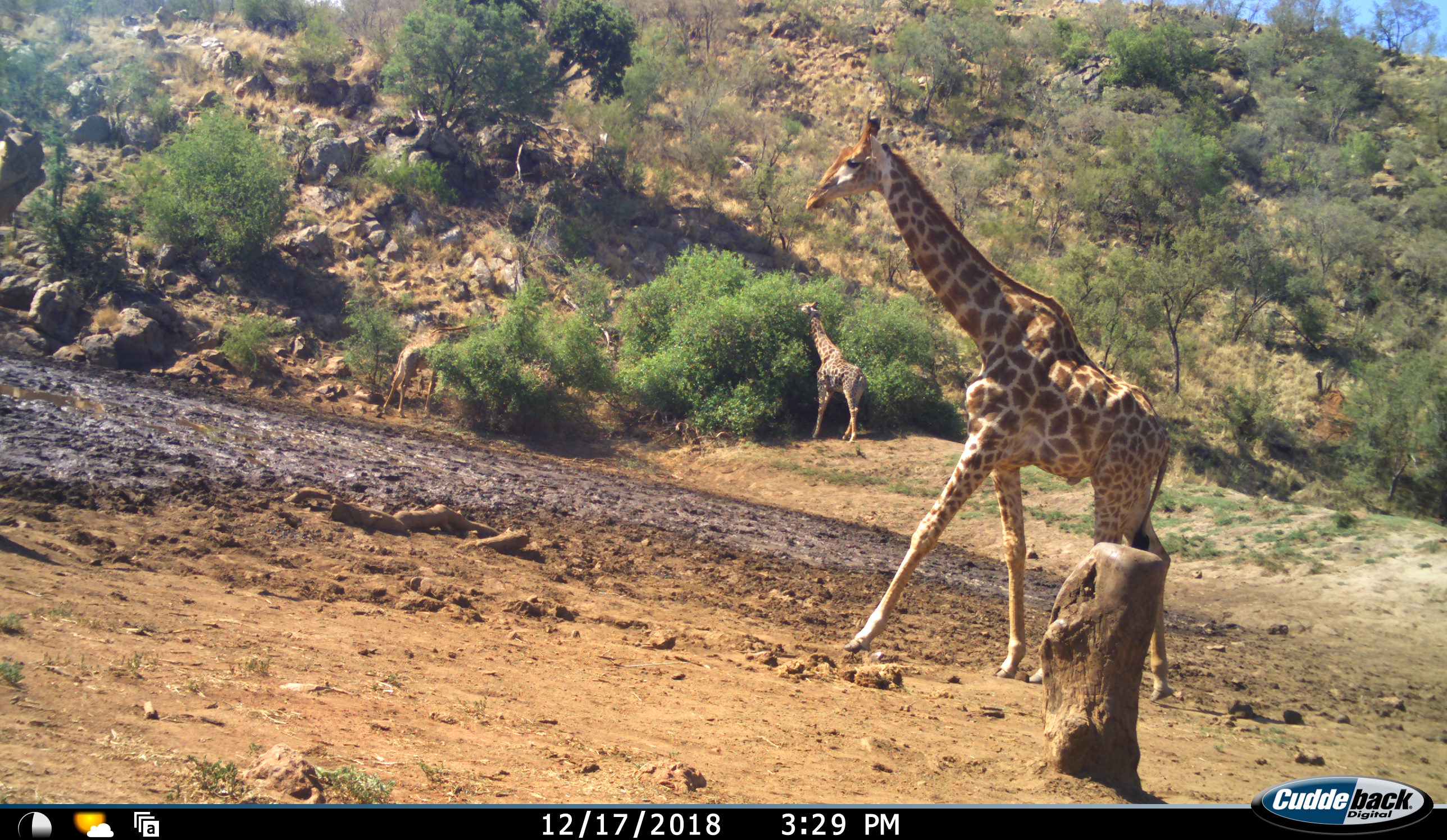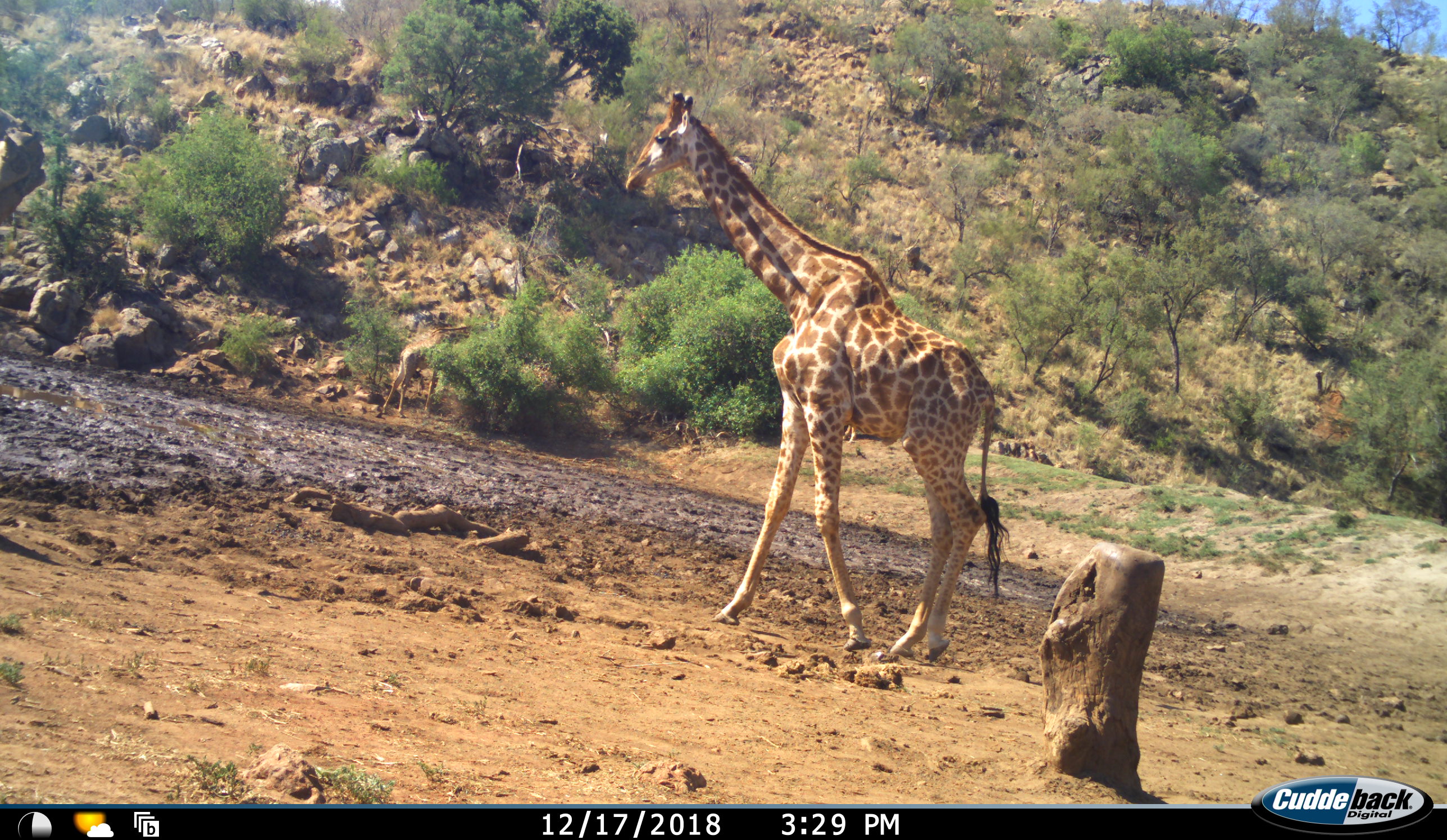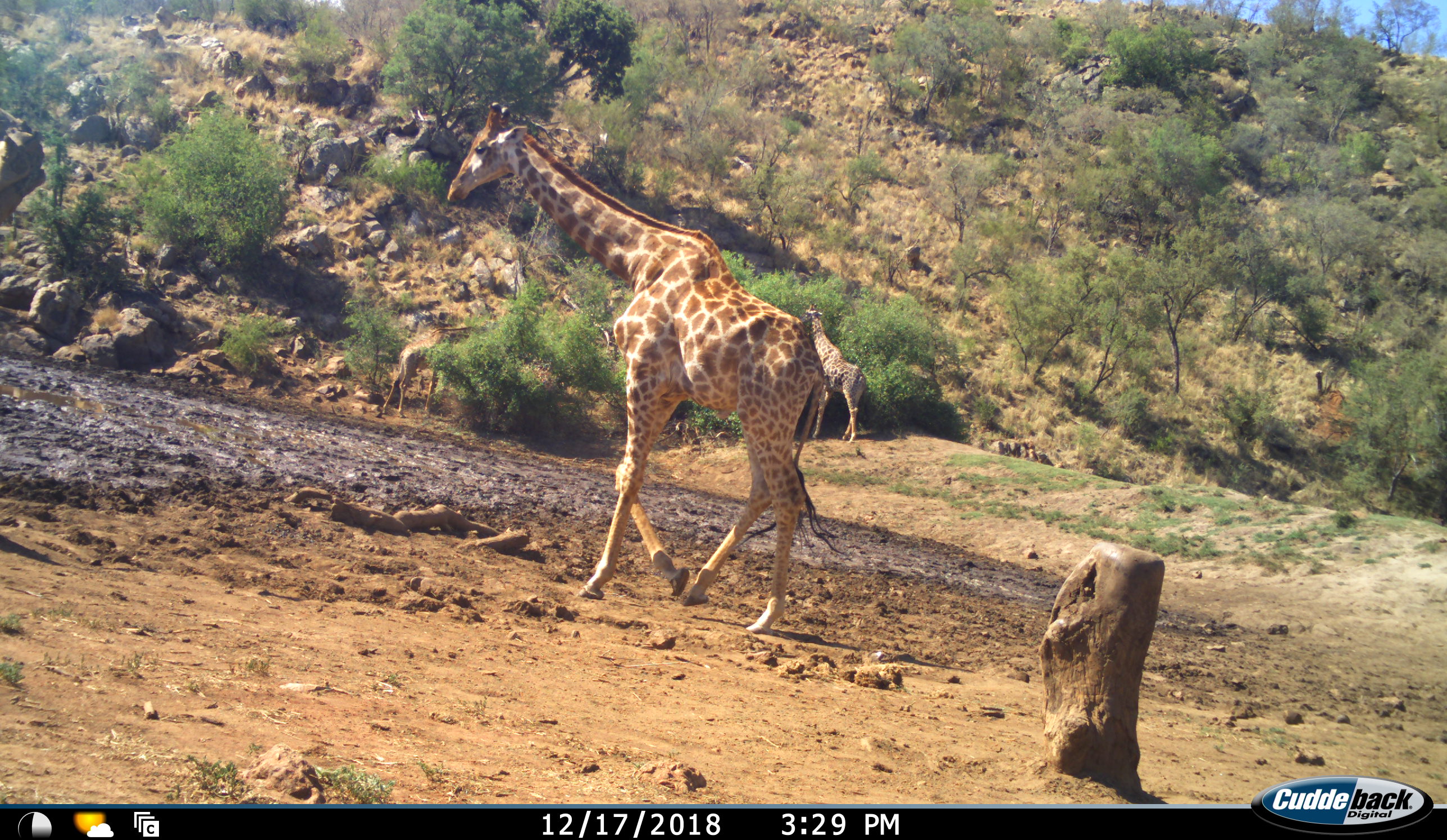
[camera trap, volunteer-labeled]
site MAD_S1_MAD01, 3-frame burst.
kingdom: Animalia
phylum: Chordata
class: Mammalia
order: Artiodactyla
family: Giraffidae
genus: Giraffa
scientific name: Giraffa camelopardalis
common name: giraffe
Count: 3.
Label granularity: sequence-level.